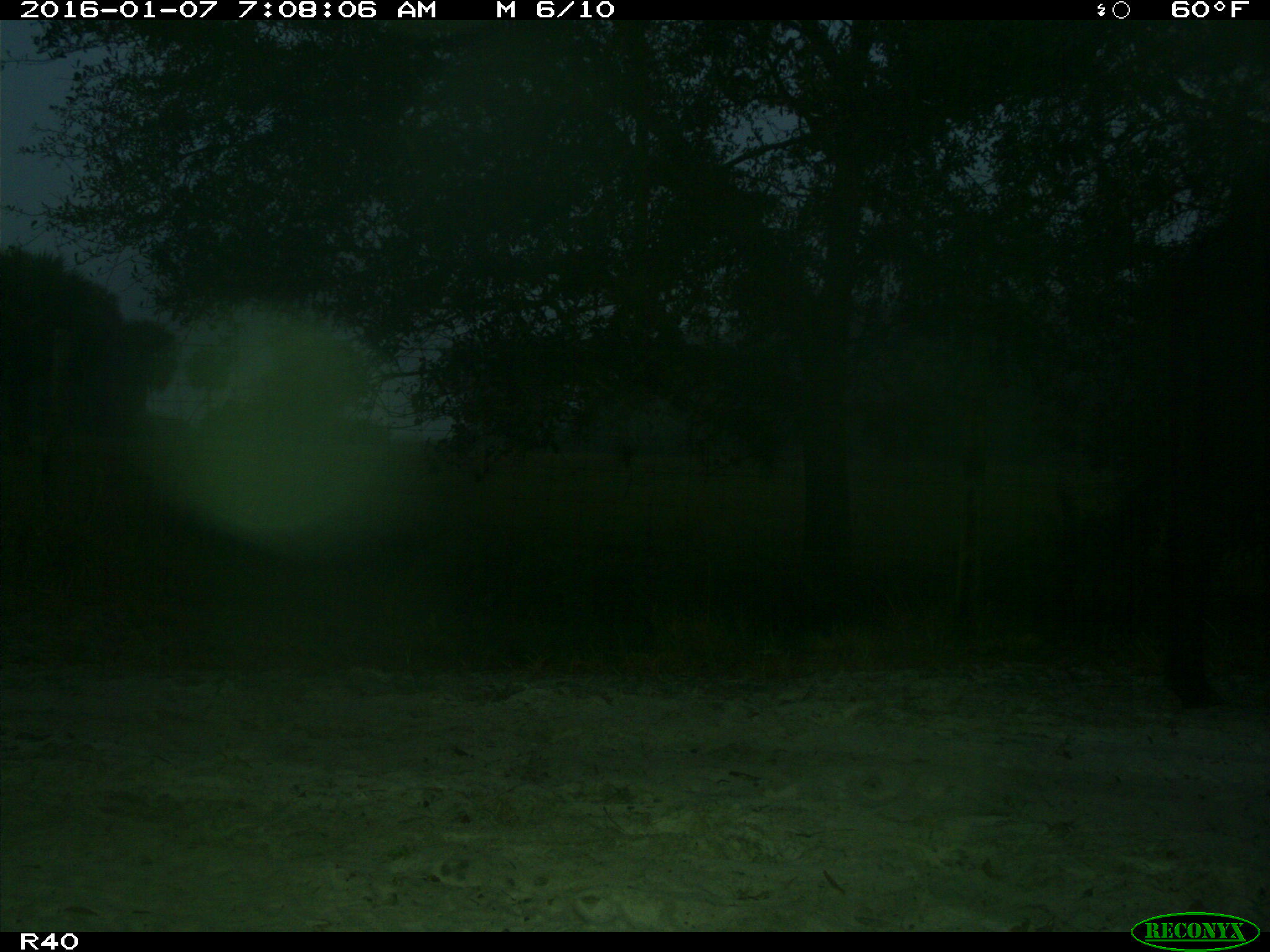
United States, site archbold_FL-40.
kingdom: Animalia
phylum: Chordata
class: Mammalia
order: Artiodactyla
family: Bovidae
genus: Bos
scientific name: Bos taurus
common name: domestic cow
Bos taurus (domestic cow).